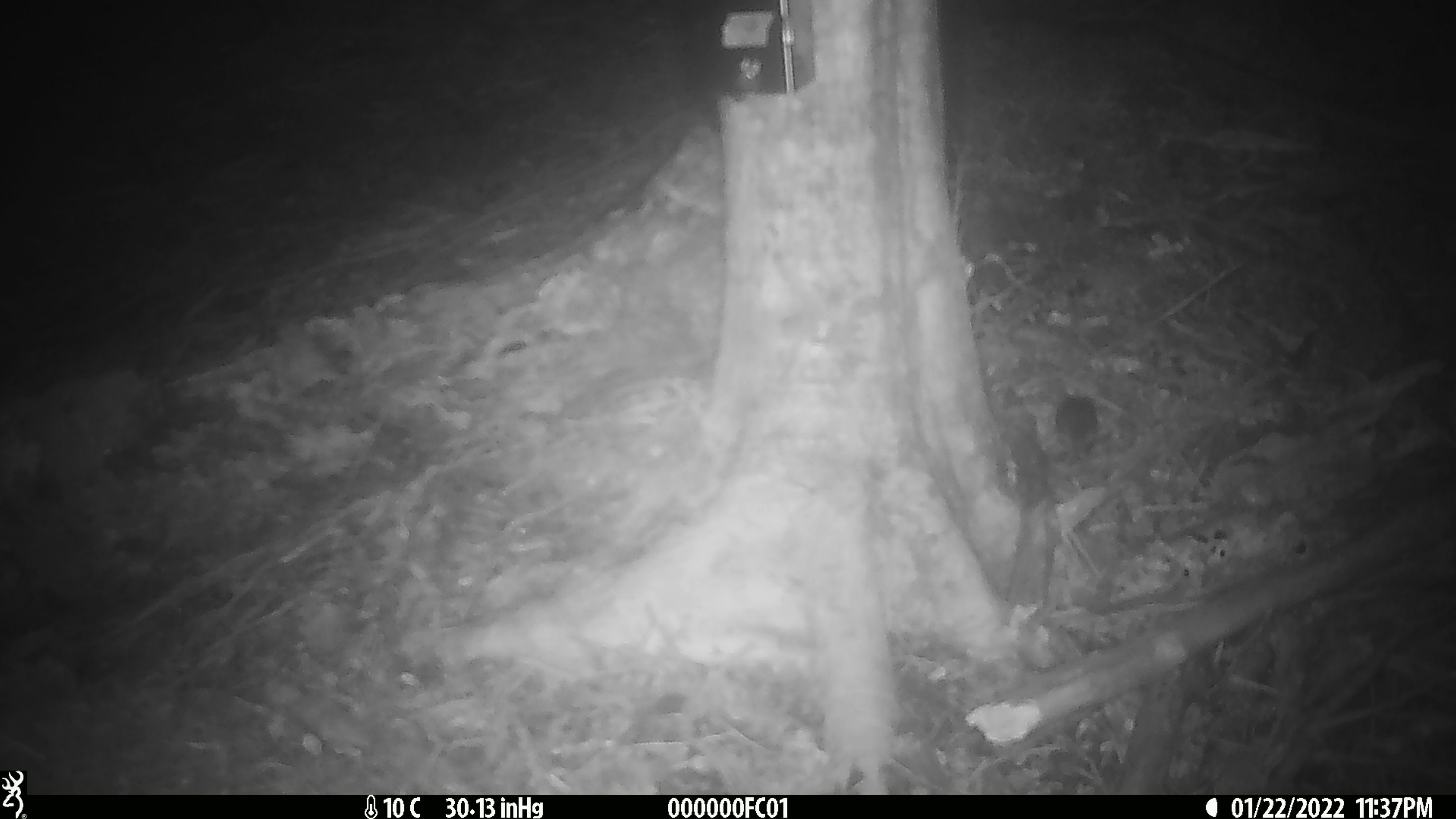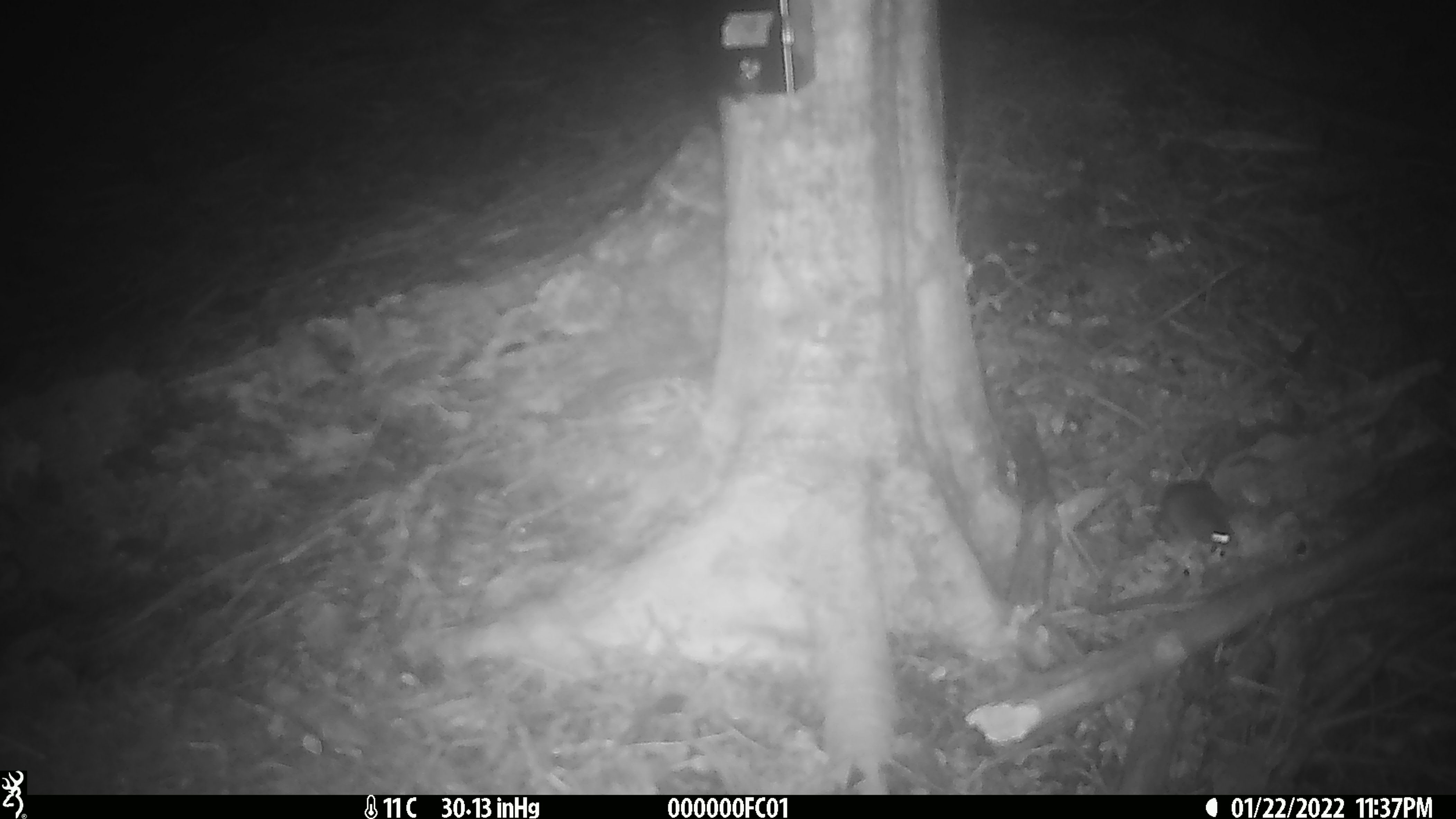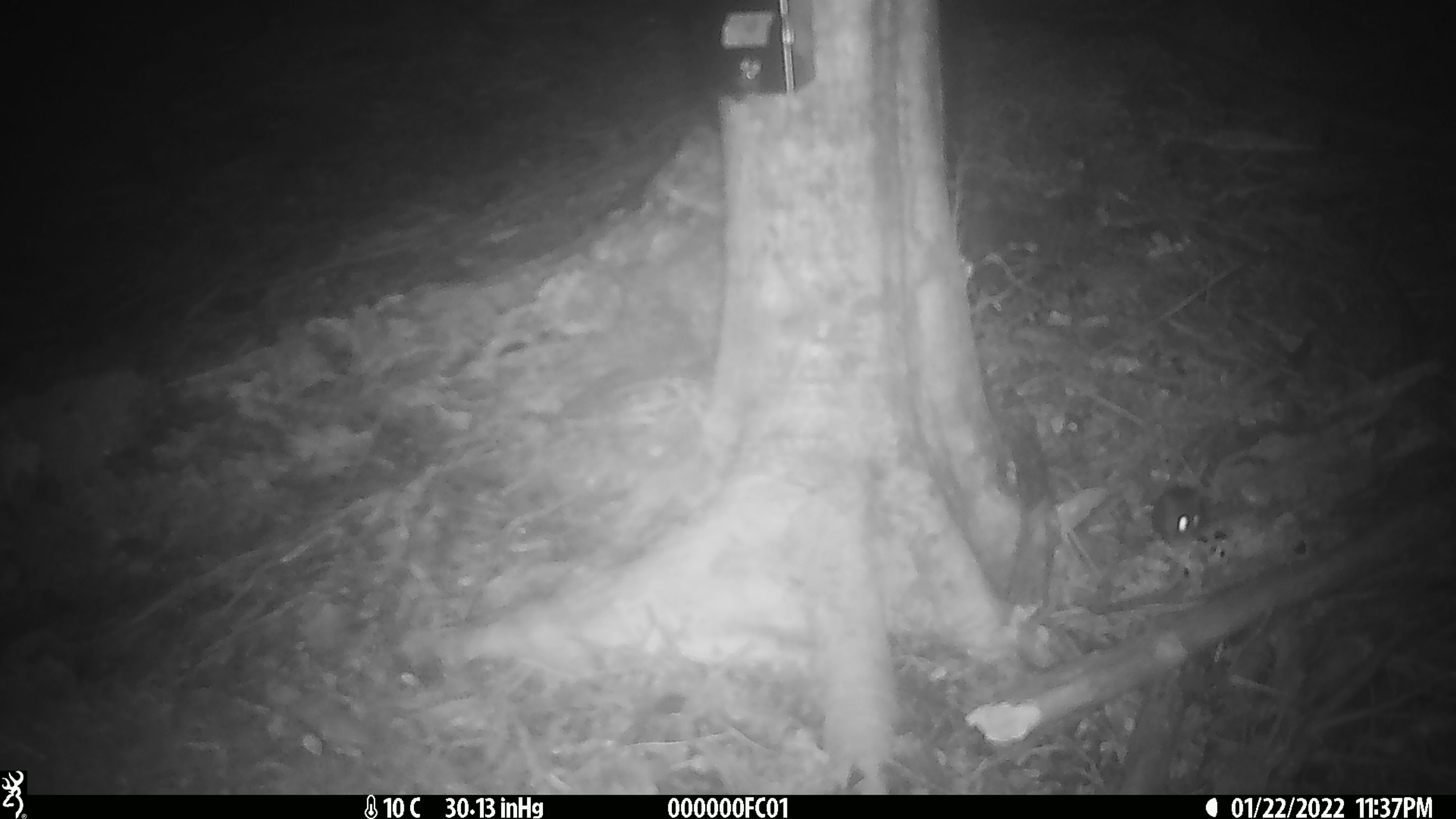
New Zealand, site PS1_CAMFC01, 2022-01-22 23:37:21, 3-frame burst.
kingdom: Animalia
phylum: Chordata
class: Mammalia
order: Rodentia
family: Muridae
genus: Mus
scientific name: Mus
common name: mouse